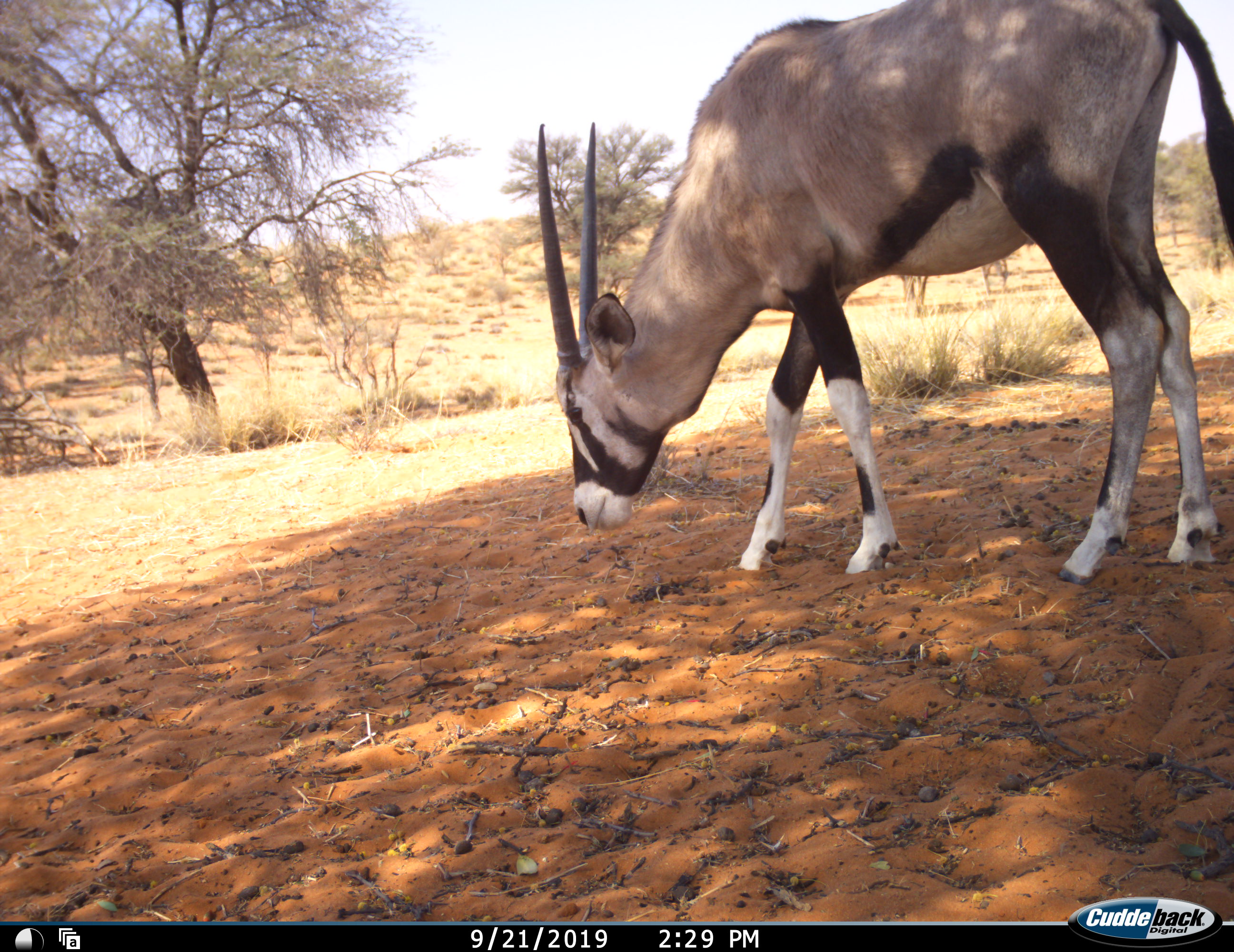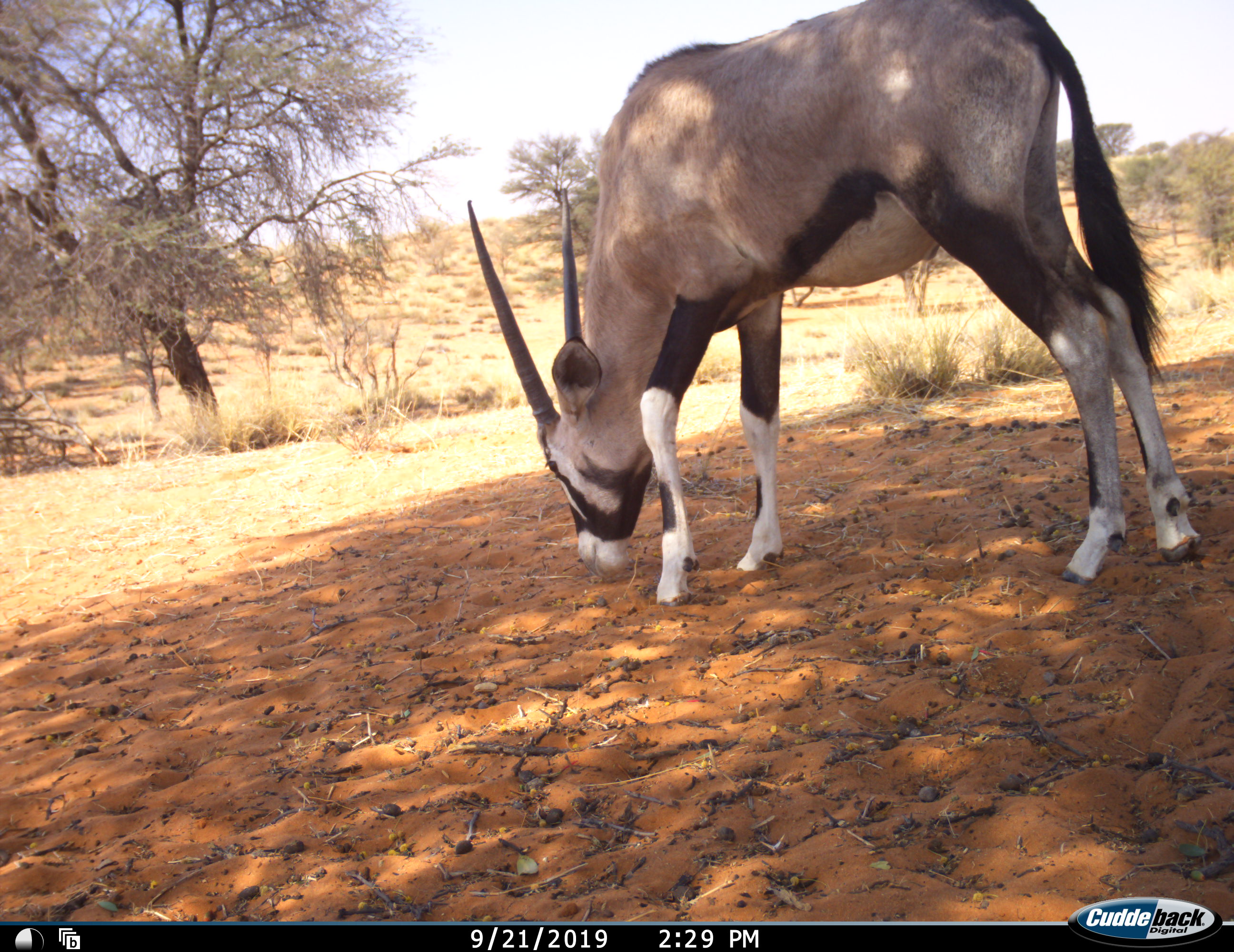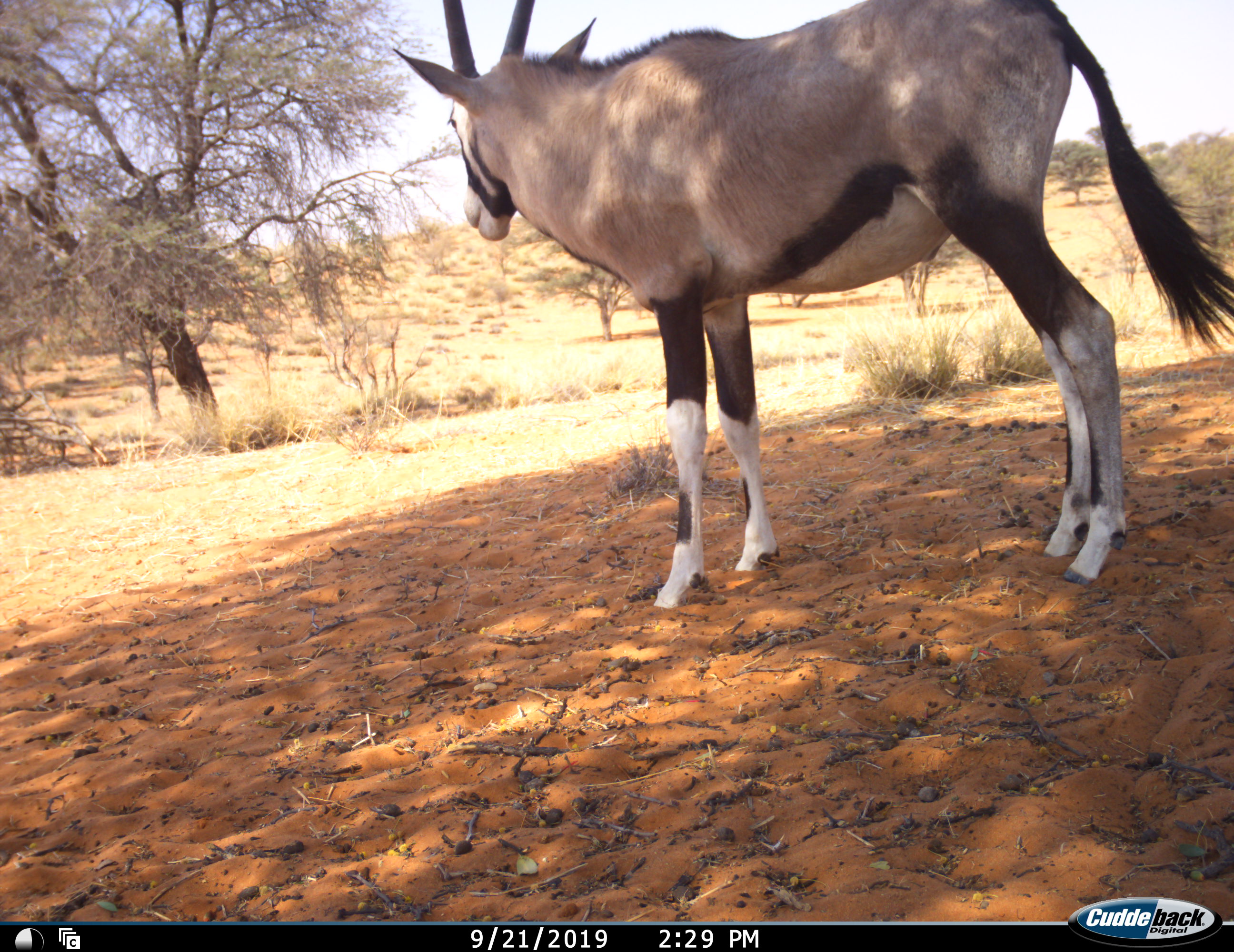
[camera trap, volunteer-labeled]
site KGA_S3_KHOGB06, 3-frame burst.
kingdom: Animalia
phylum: Chordata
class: Mammalia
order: Artiodactyla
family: Bovidae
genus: Oryx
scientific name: Oryx gazella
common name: gemsbok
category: oryx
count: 1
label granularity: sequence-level